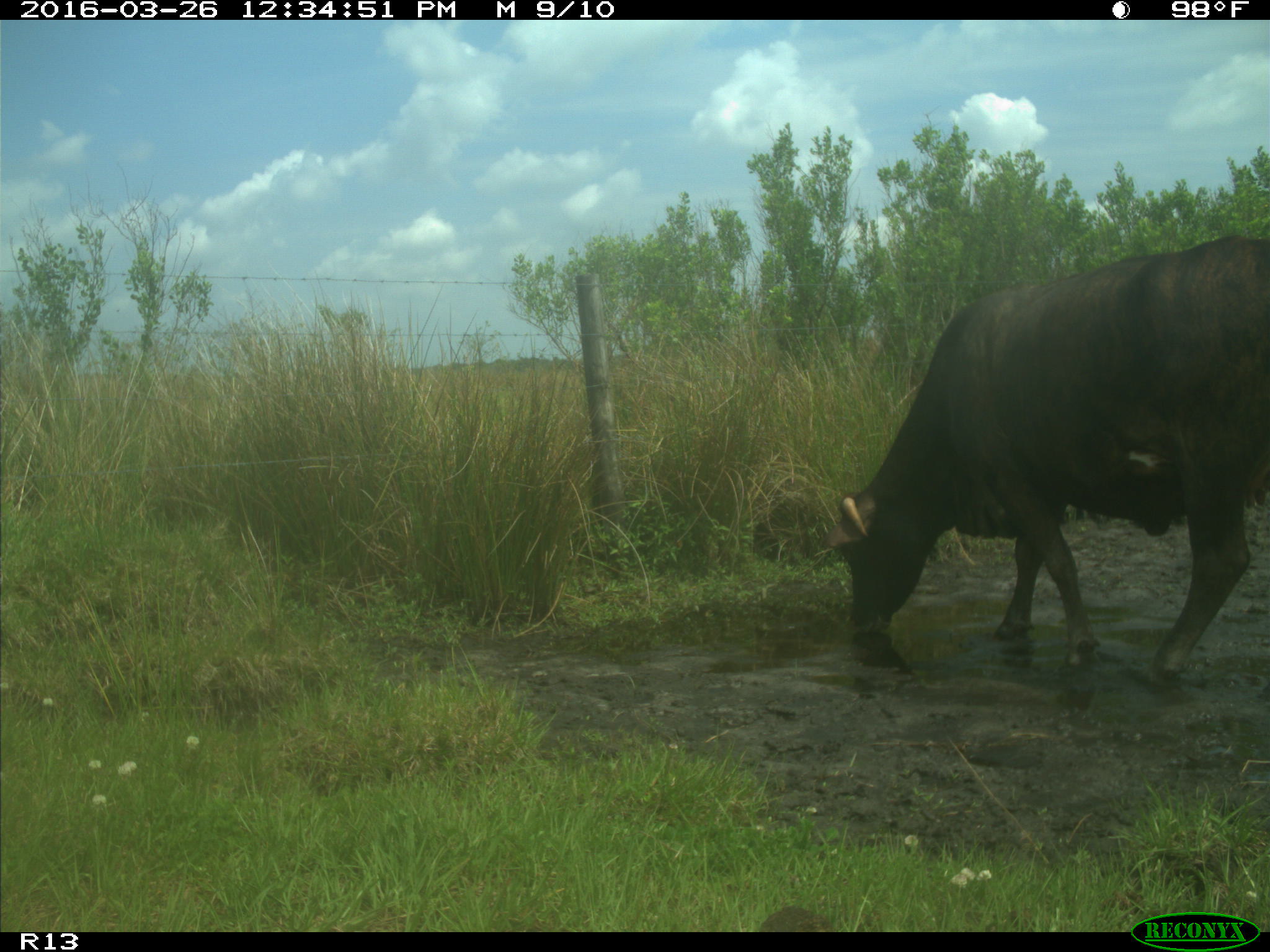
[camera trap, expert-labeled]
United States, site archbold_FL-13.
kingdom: Animalia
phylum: Chordata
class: Mammalia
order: Artiodactyla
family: Bovidae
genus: Bos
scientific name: Bos taurus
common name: domestic cow